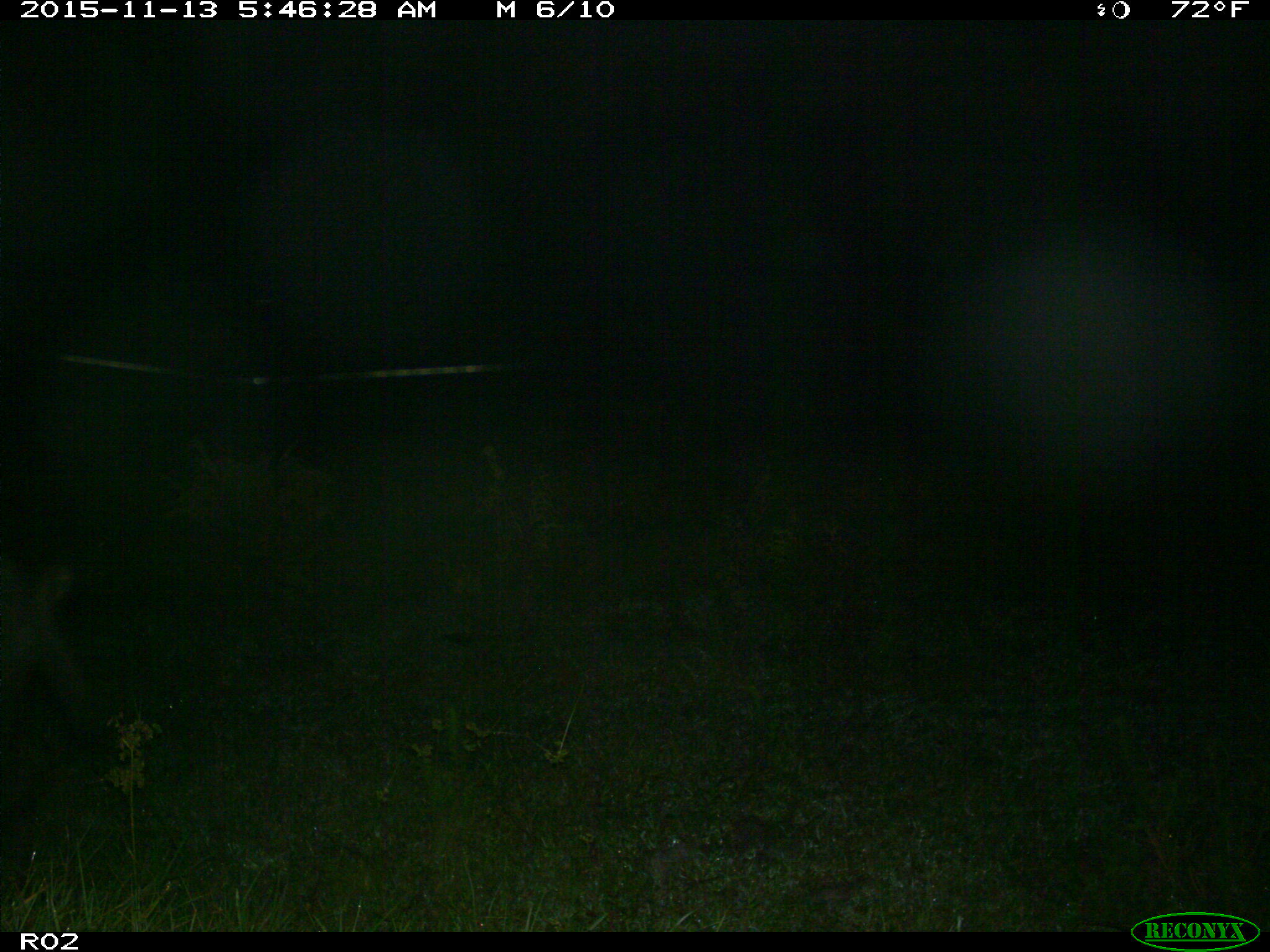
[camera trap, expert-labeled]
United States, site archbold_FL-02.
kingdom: Animalia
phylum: Chordata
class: Mammalia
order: Artiodactyla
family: Suidae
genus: Sus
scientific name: Sus scrofa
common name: wild boar